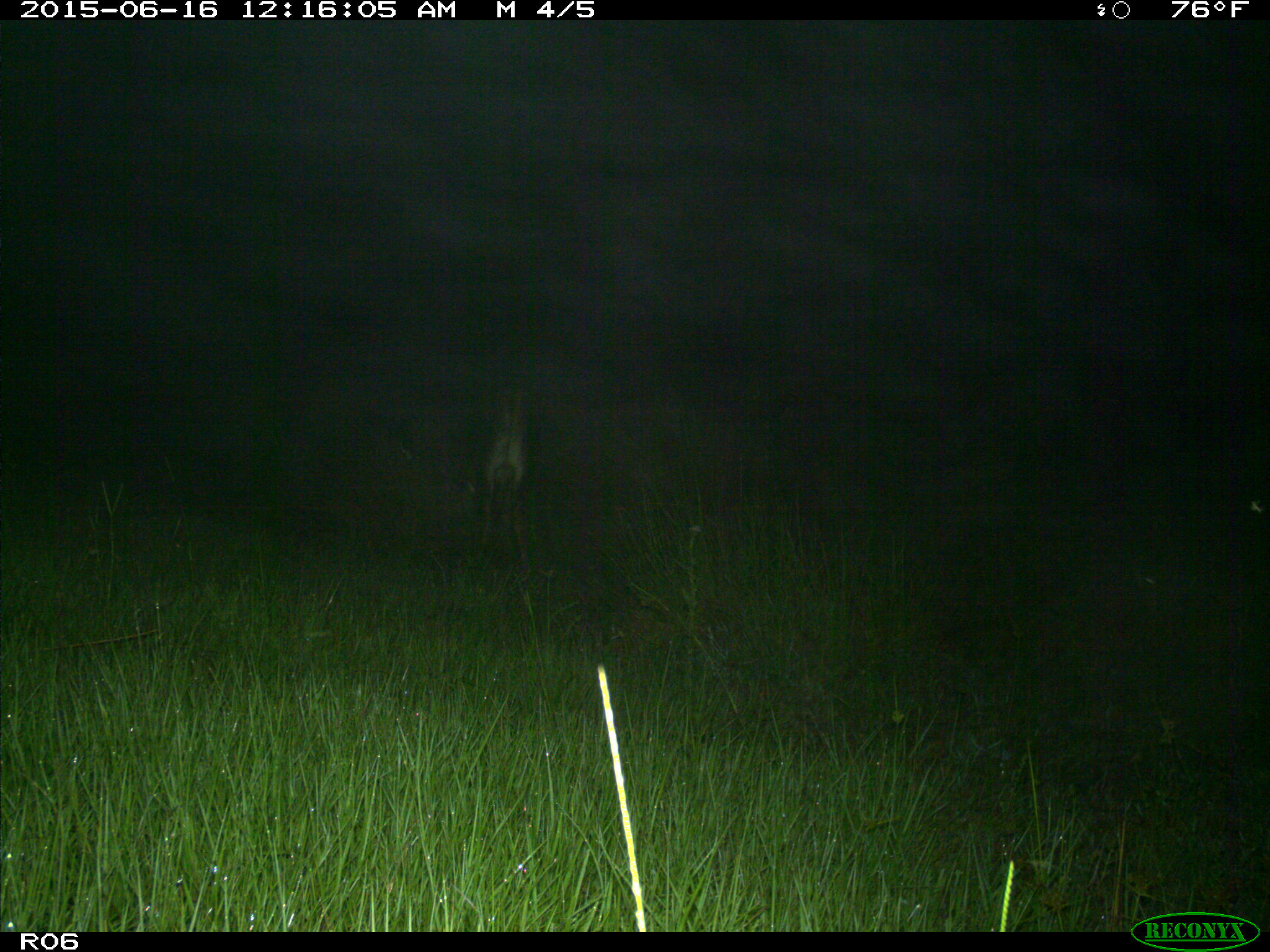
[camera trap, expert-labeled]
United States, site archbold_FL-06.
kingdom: Animalia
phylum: Chordata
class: Mammalia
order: Artiodactyla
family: Bovidae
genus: Bos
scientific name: Bos taurus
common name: domestic cow